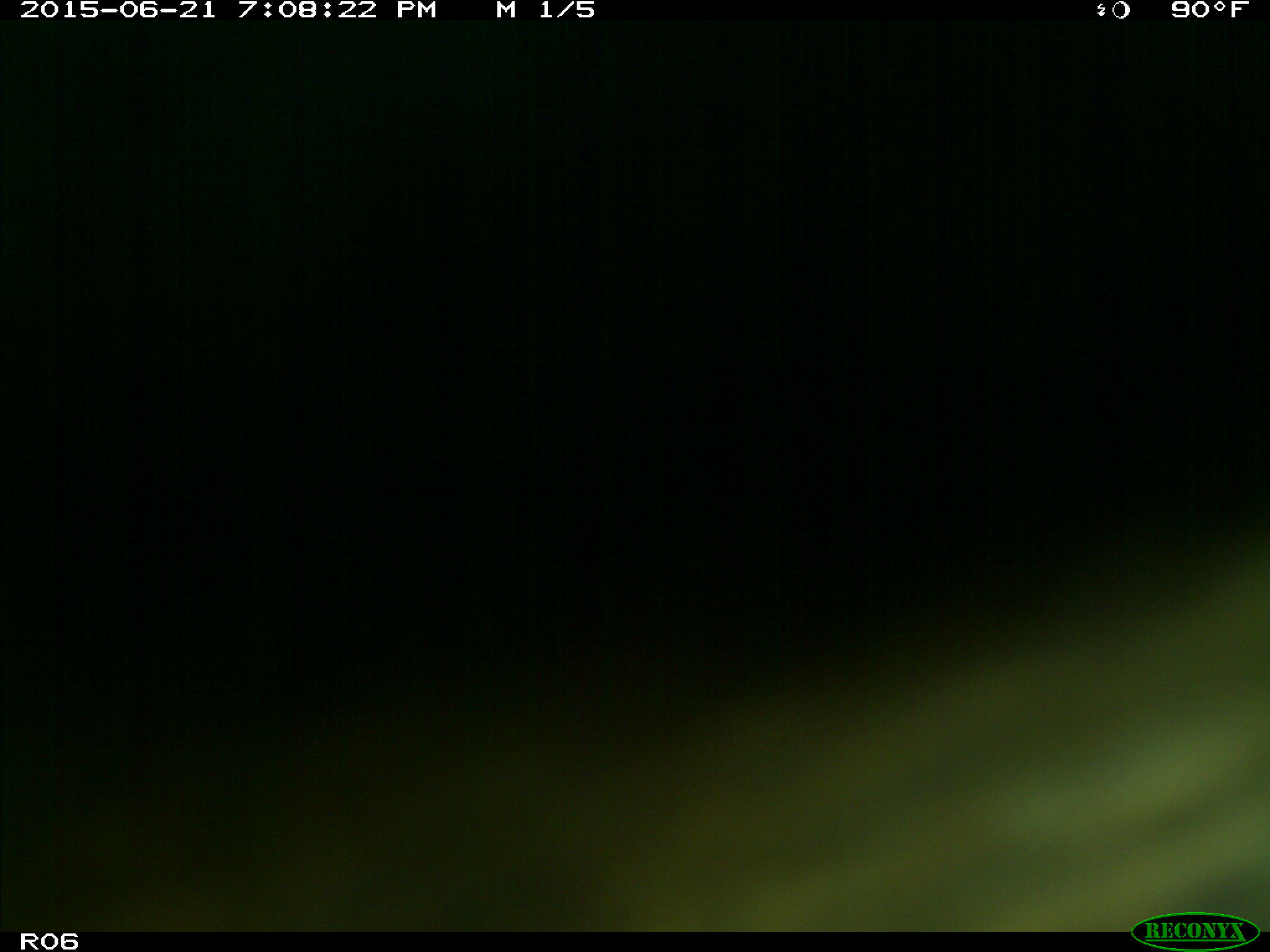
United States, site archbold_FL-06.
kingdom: Animalia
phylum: Chordata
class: Mammalia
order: Artiodactyla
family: Bovidae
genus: Bos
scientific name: Bos taurus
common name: domestic cow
Bos taurus (domestic cow).